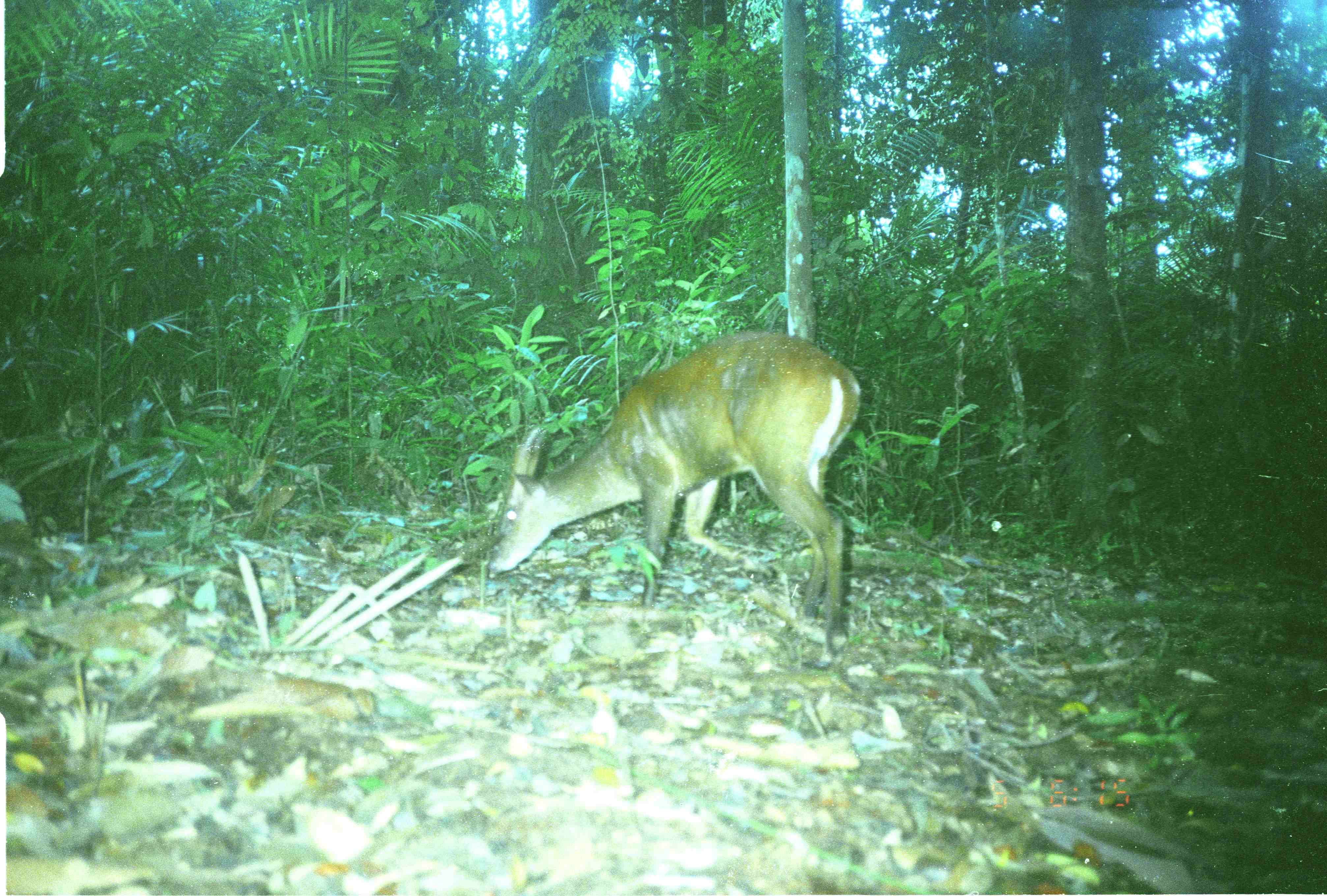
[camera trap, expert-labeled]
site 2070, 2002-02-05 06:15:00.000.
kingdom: Animalia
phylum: Chordata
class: Mammalia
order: Artiodactyla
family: Cervidae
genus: Muntiacus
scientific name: Muntiacus muntjak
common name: southern red muntjac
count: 1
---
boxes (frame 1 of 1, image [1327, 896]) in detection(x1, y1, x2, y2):
muntiacus muntjak: detection(485, 326, 862, 671)